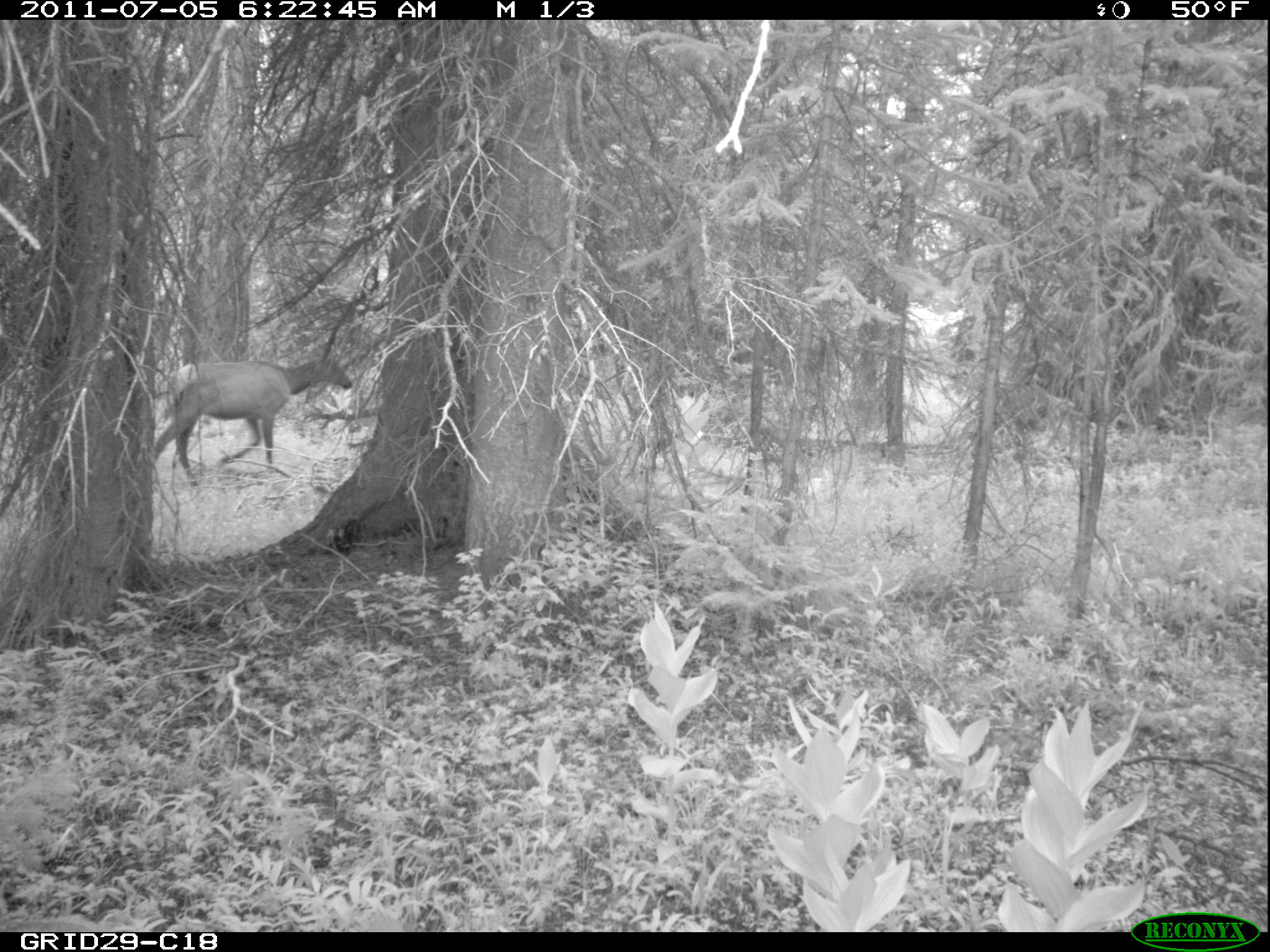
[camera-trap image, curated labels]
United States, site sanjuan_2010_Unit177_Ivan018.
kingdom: Animalia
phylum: Chordata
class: Mammalia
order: Artiodactyla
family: Cervidae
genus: Cervus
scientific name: Cervus elaphus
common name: red deer